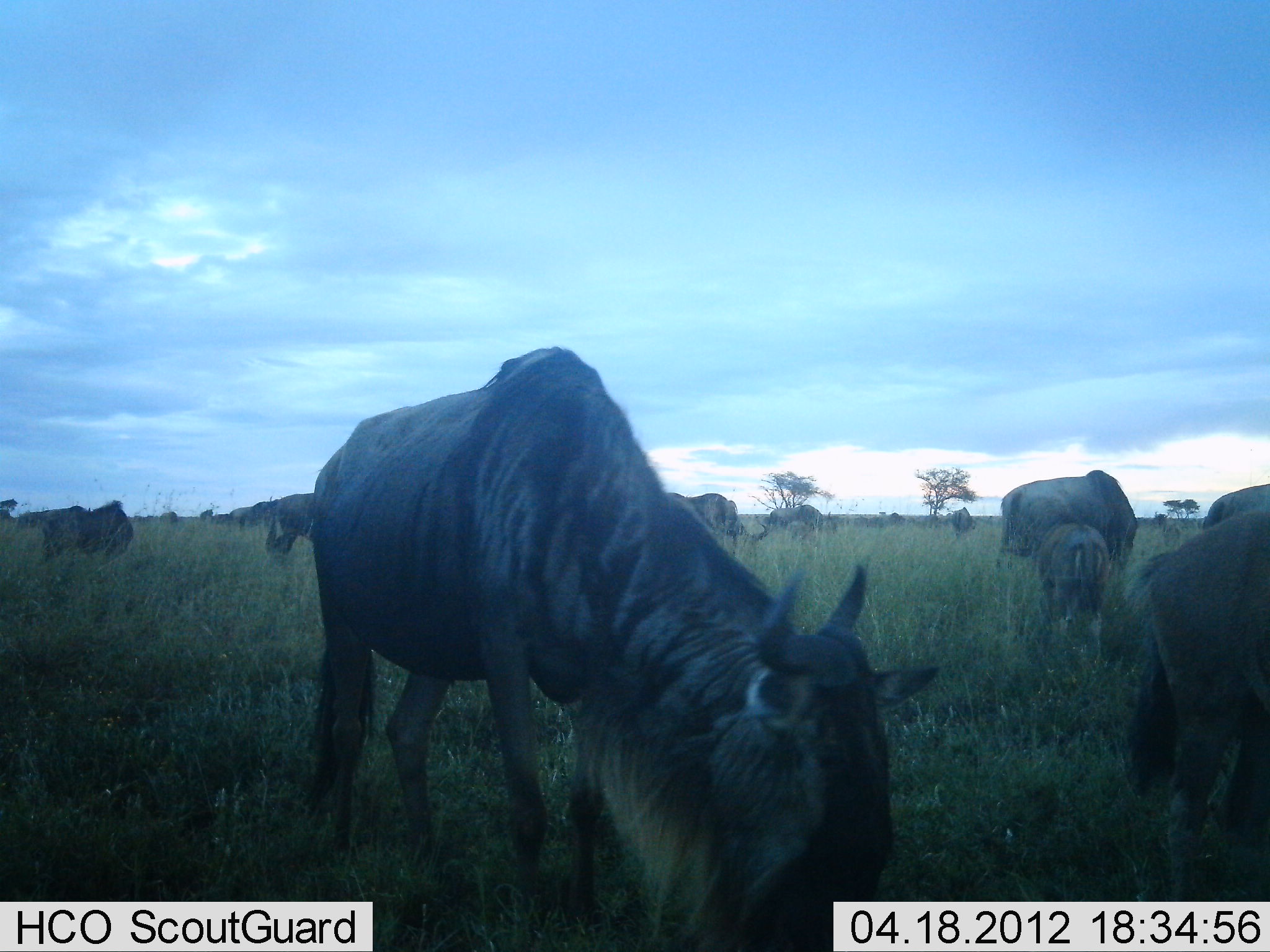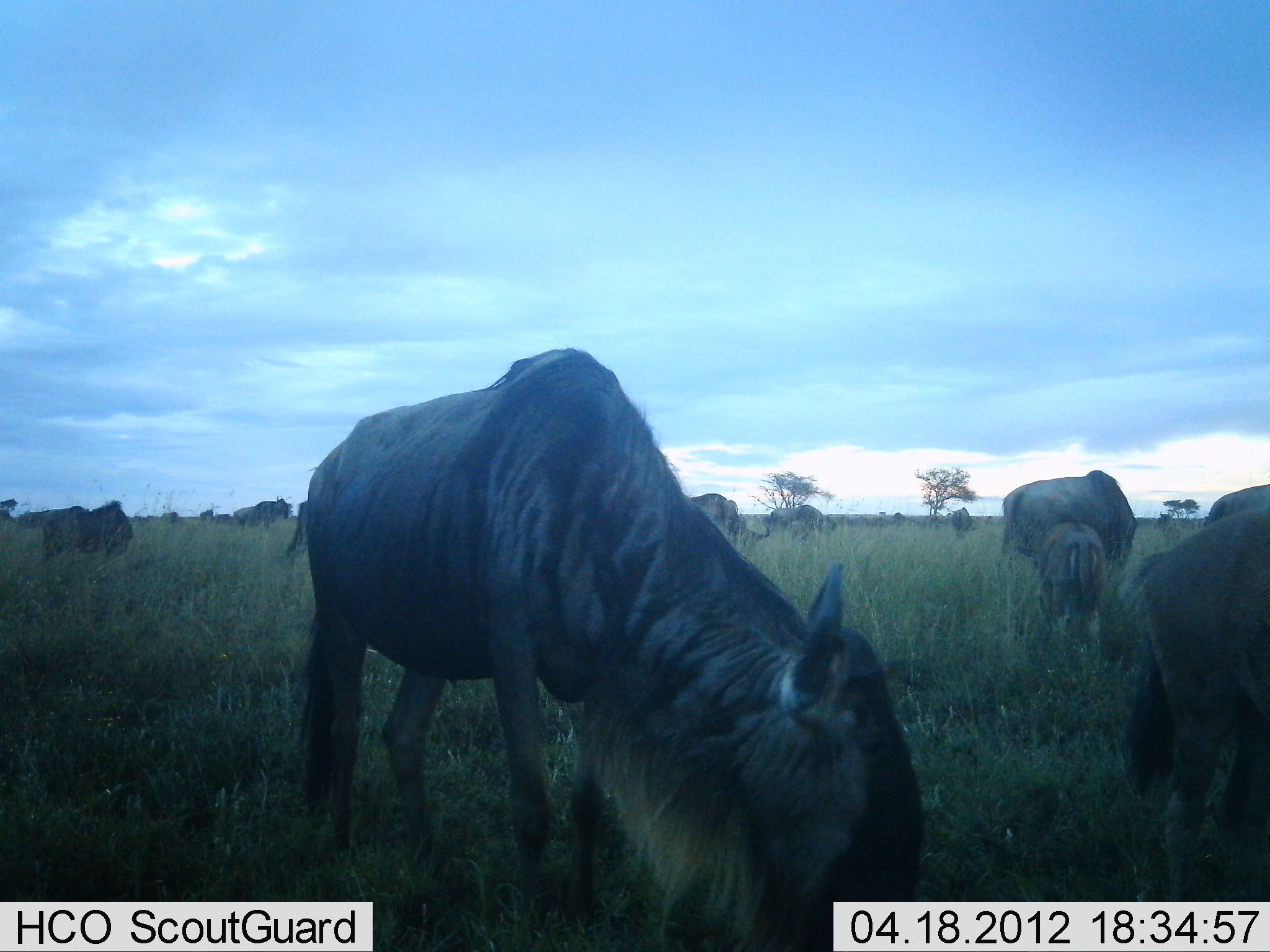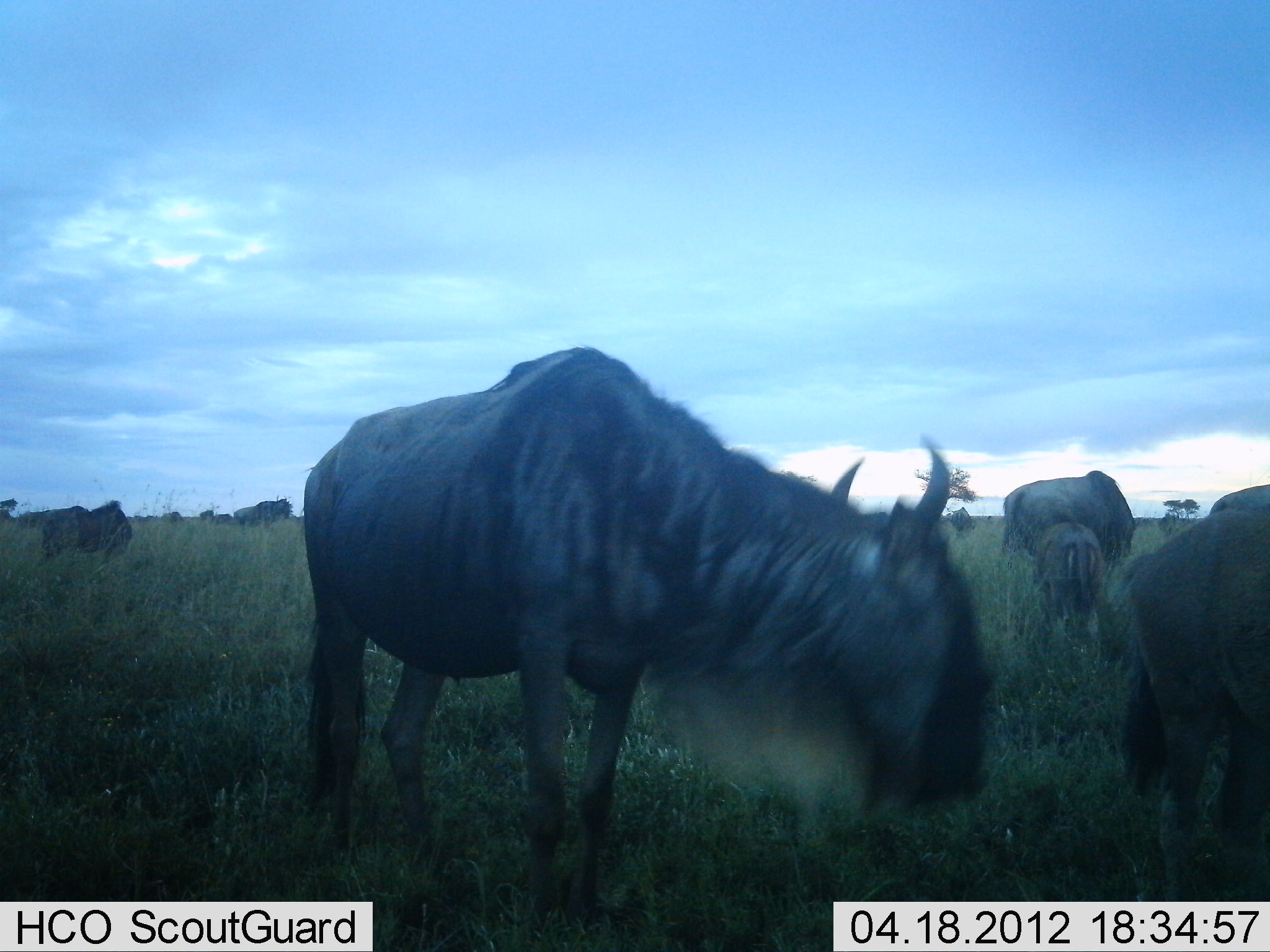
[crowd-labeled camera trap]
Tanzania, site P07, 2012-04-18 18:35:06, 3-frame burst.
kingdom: Animalia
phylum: Chordata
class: Mammalia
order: Artiodactyla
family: Bovidae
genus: Connochaetes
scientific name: Connochaetes taurinus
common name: blue wildebeest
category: wildebeest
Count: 11-50.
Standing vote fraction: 57%.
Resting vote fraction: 3%.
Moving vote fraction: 20%.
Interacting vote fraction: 0%.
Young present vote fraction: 50%.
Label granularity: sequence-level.